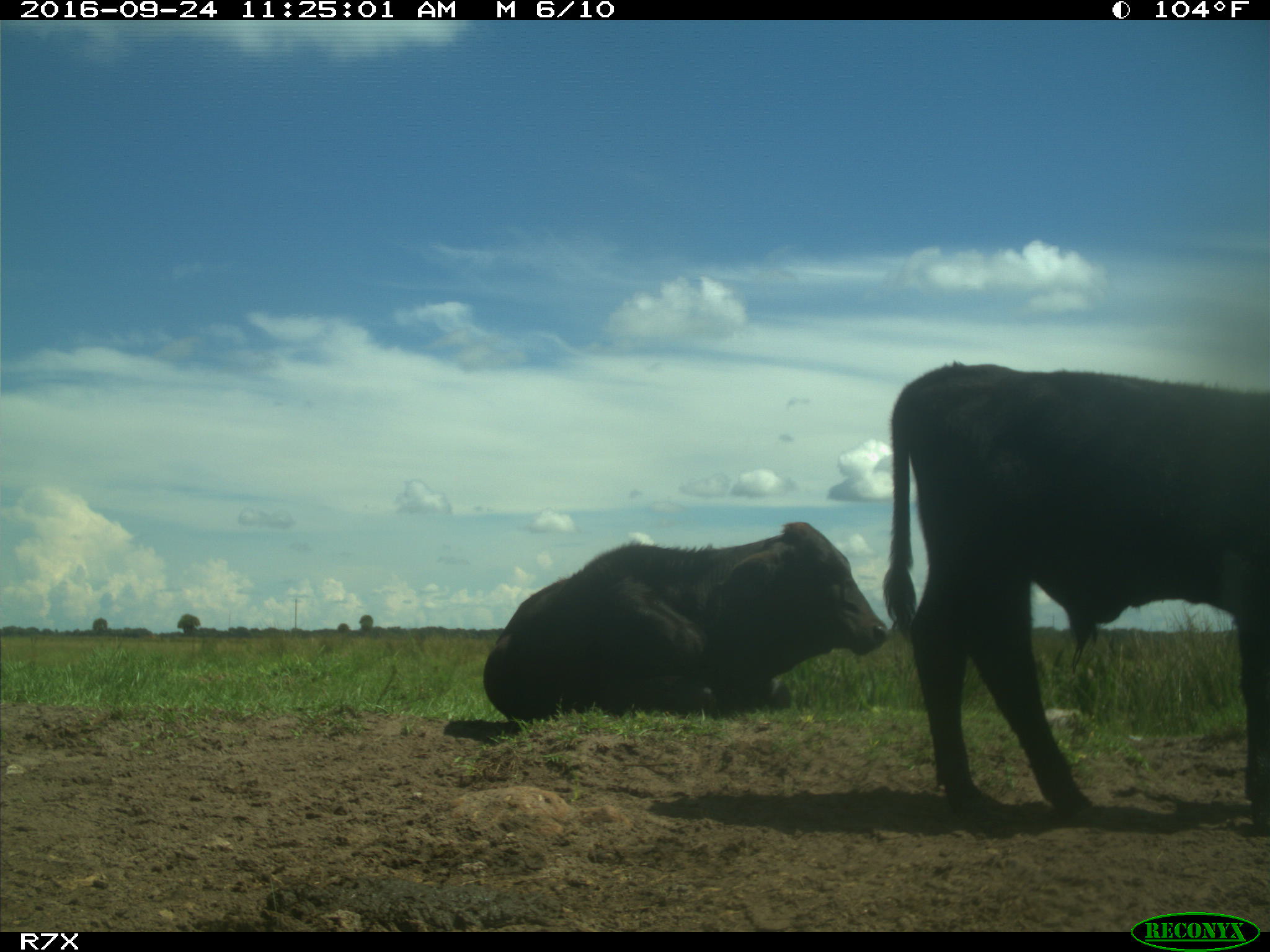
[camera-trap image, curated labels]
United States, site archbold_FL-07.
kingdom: Animalia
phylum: Chordata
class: Mammalia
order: Artiodactyla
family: Bovidae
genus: Bos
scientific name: Bos taurus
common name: domestic cow